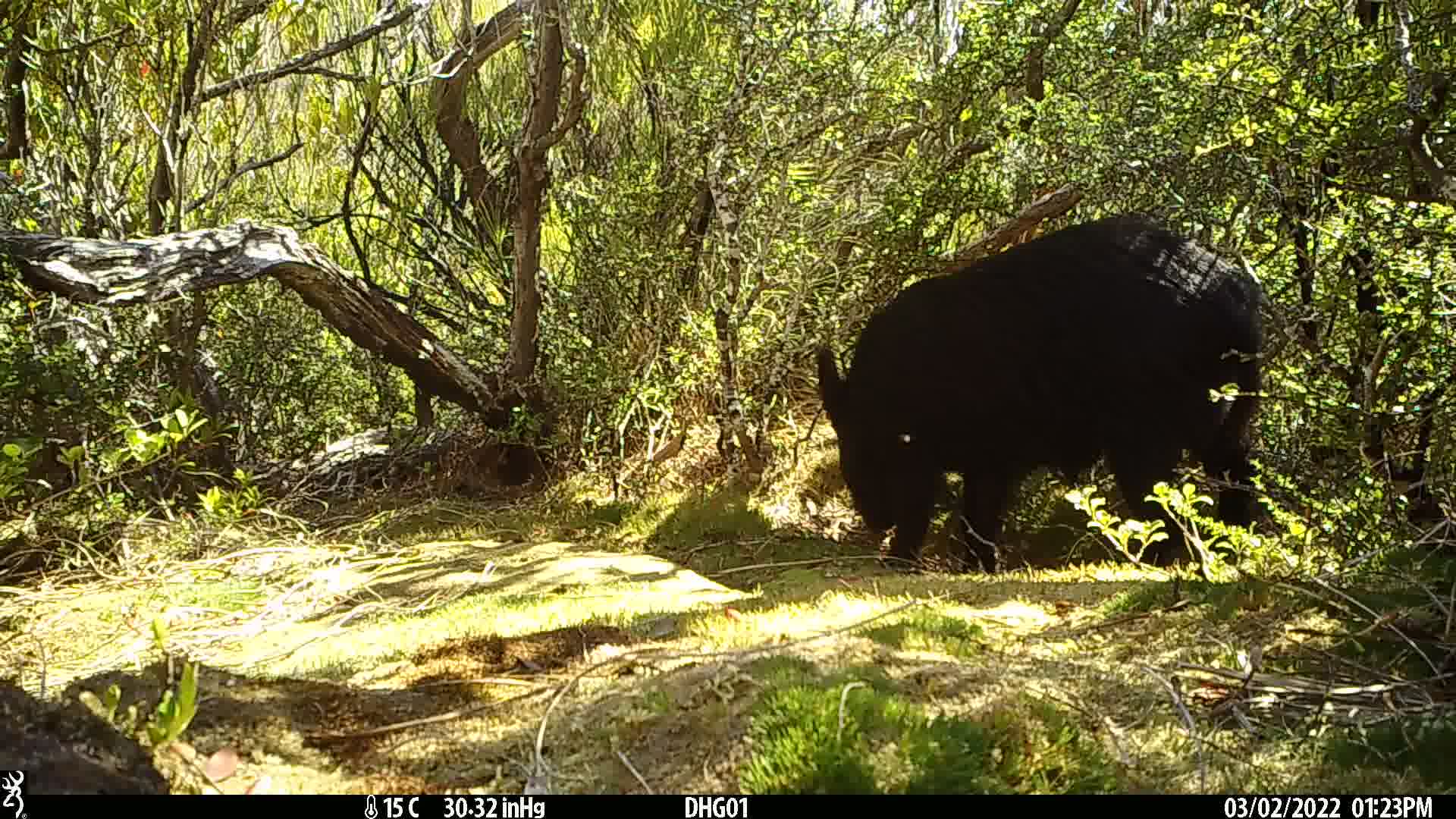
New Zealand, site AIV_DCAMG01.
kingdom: Animalia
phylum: Chordata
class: Mammalia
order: Artiodactyla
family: Suidae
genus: Sus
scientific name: Sus scrofa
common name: pig